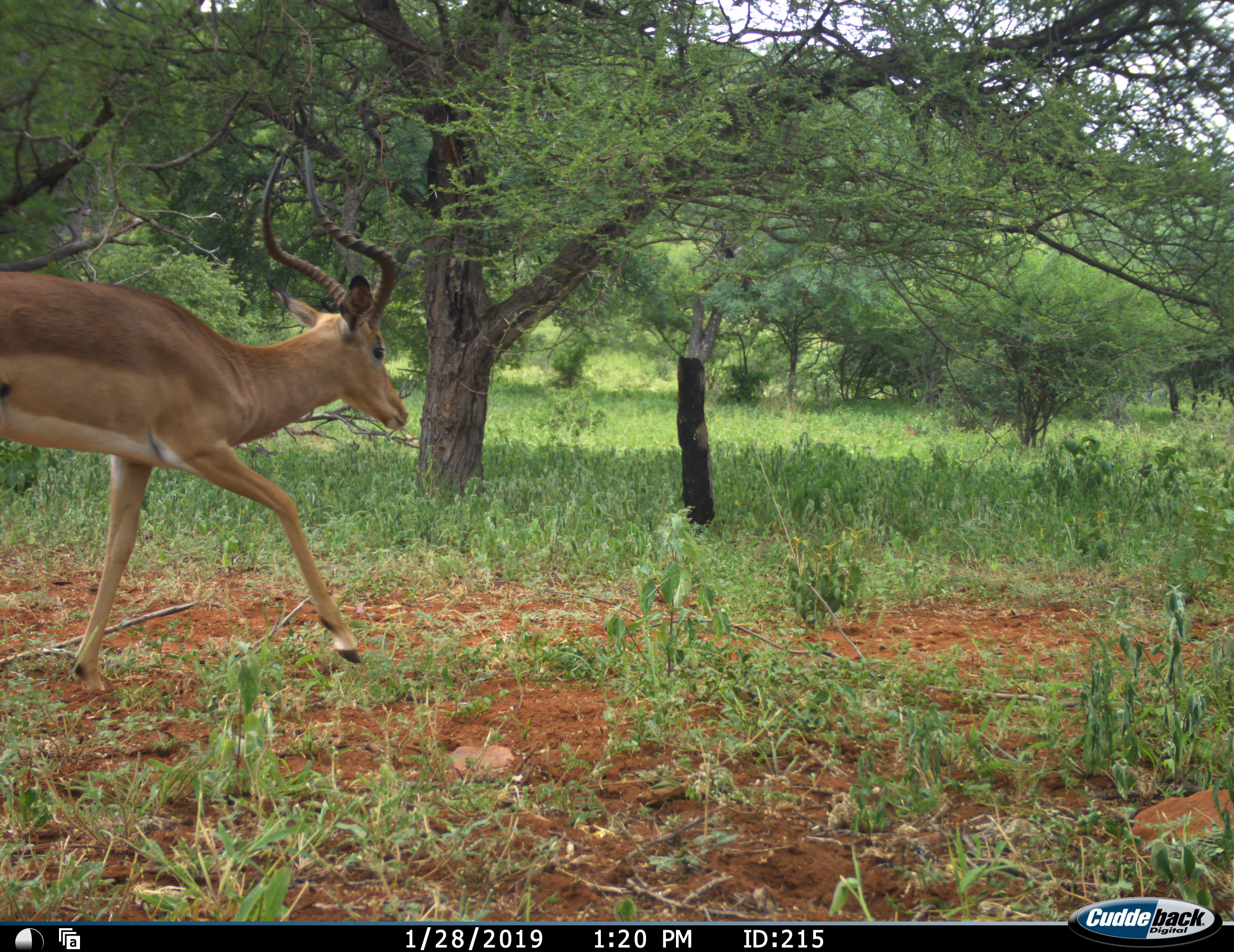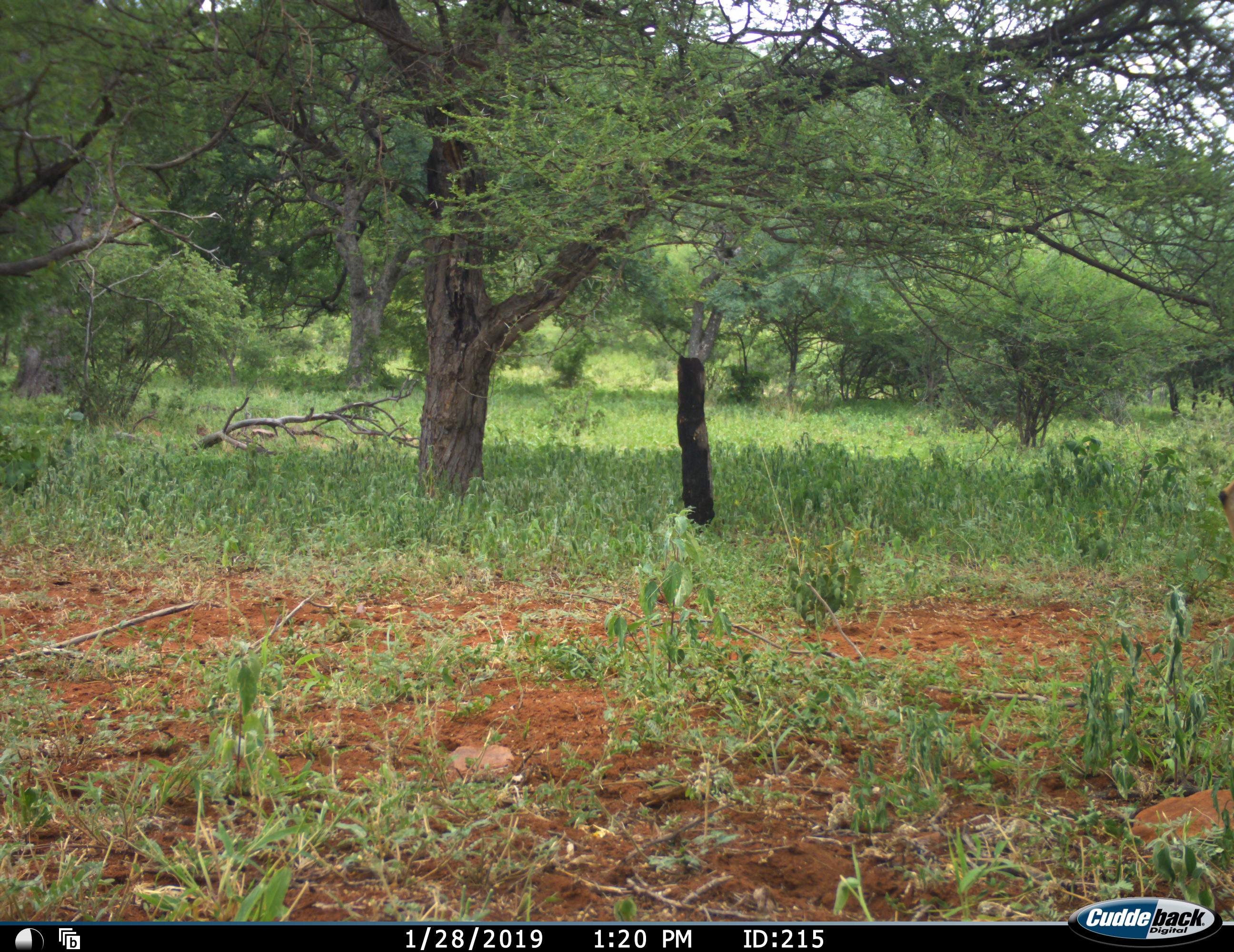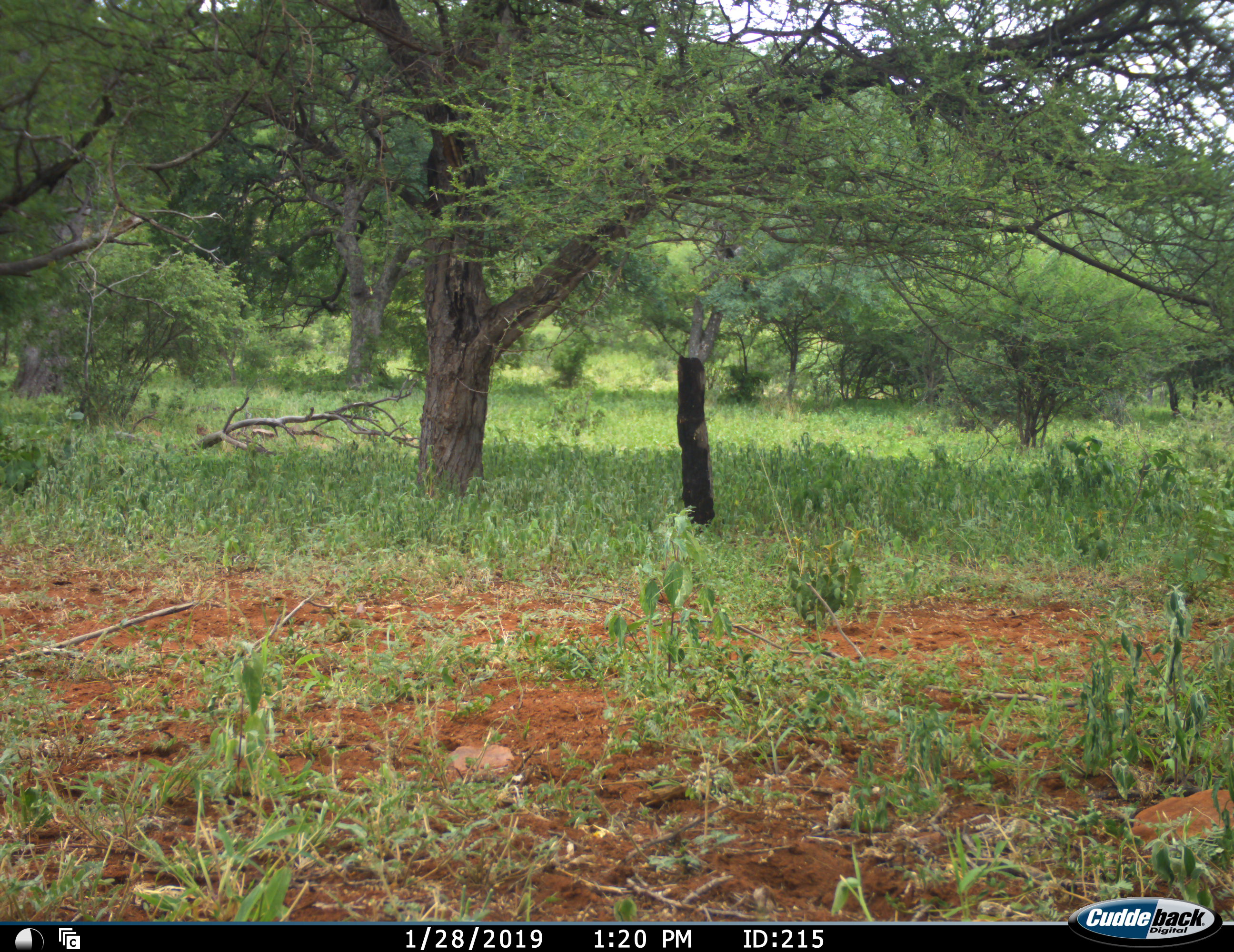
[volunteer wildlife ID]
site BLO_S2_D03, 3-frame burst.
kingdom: Animalia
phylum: Chordata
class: Mammalia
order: Artiodactyla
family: Bovidae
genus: Aepyceros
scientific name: Aepyceros melampus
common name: impala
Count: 1.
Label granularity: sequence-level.